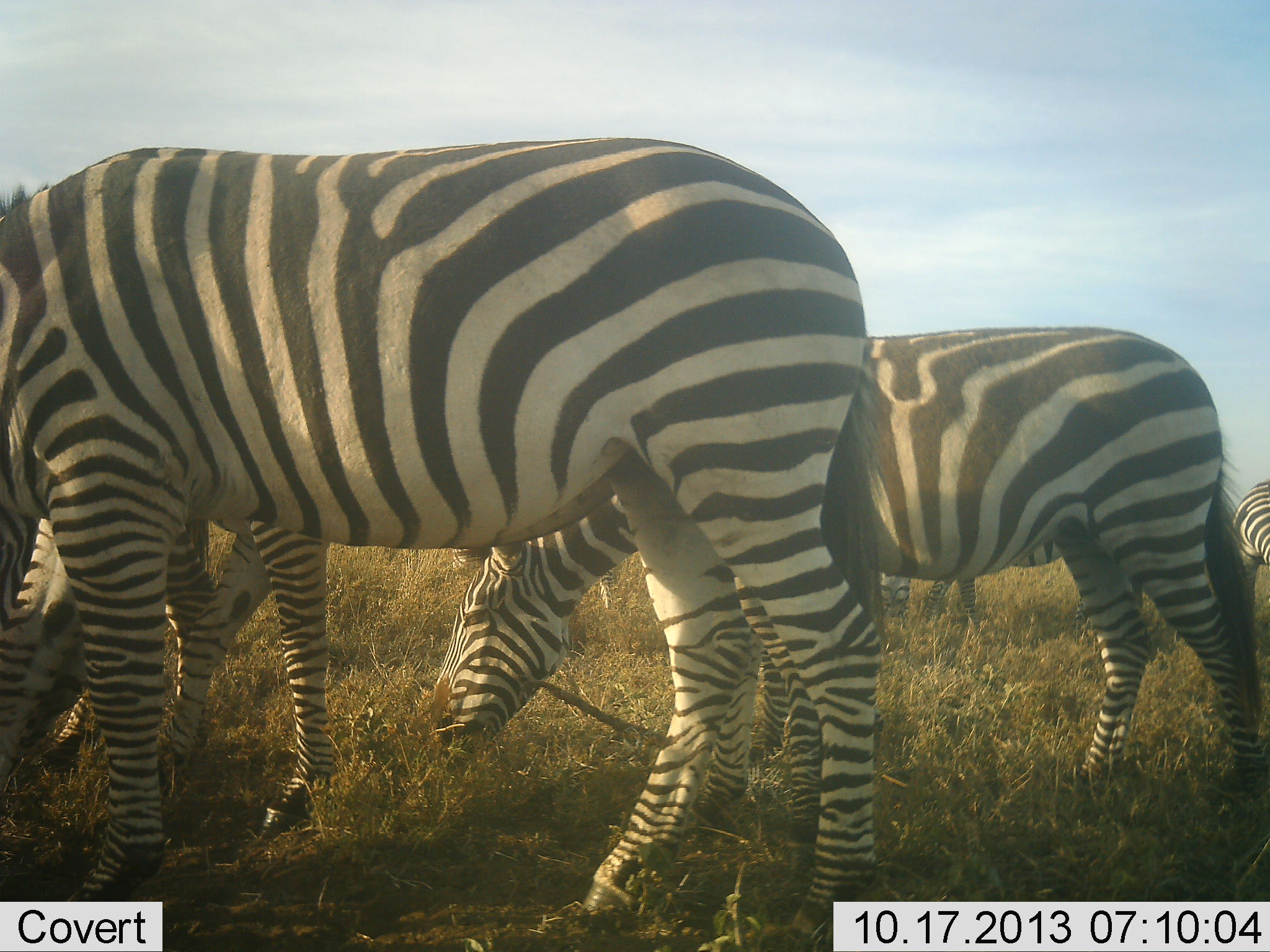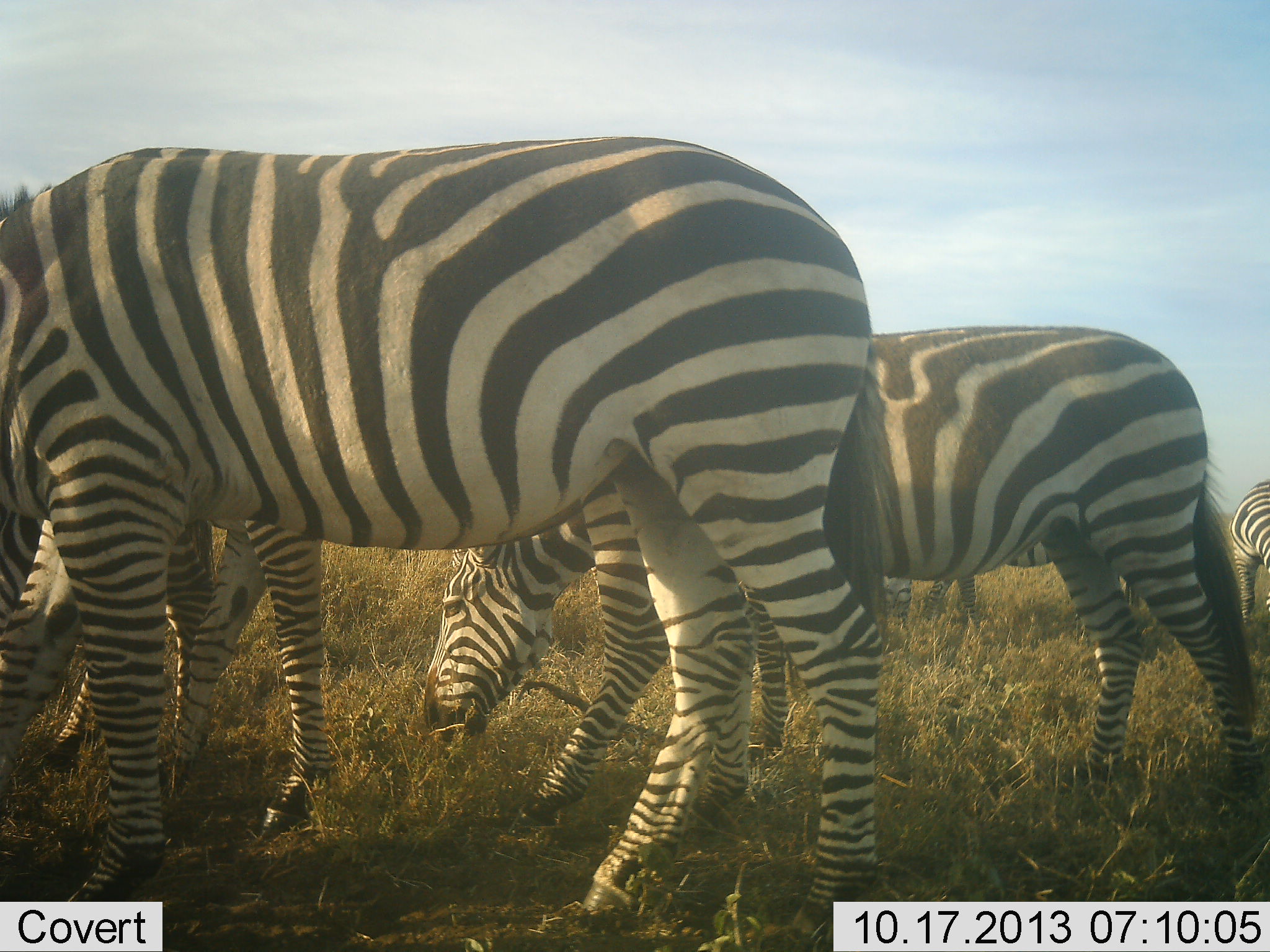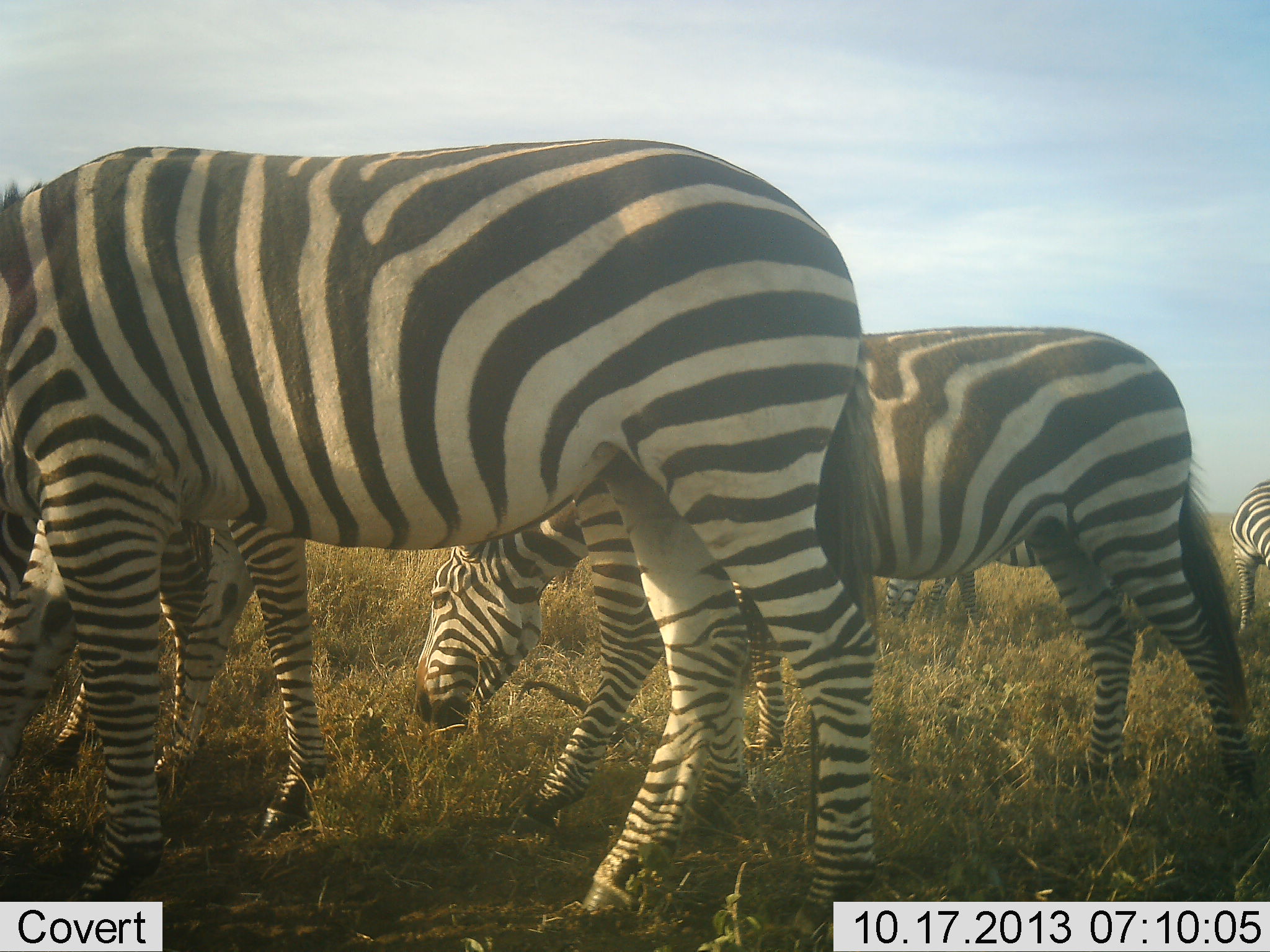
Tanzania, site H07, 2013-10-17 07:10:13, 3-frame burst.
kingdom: Animalia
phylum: Chordata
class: Mammalia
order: Perissodactyla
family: Equidae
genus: Equus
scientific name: Equus quagga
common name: plains zebra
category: zebra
Zebra (plains zebra) (Equus quagga), count 5. Behavior (volunteer vote fractions): standing 45%, resting 0%, moving 5%, interacting 0%. Young present (vote fraction): 0%. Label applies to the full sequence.